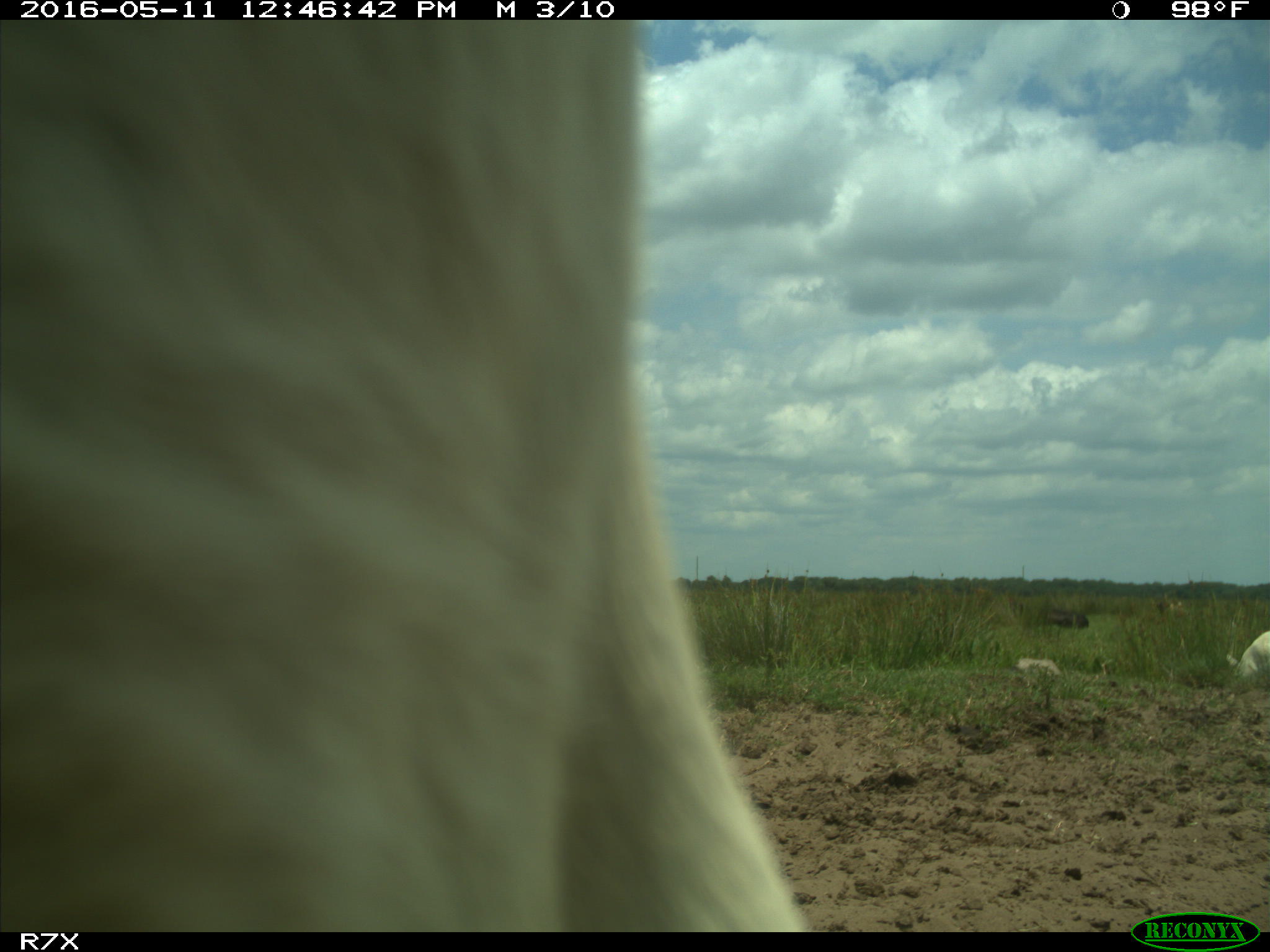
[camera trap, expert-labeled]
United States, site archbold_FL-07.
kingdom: Animalia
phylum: Chordata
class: Mammalia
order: Artiodactyla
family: Bovidae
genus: Bos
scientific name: Bos taurus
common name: domestic cow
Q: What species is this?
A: Bos taurus (domestic cow).